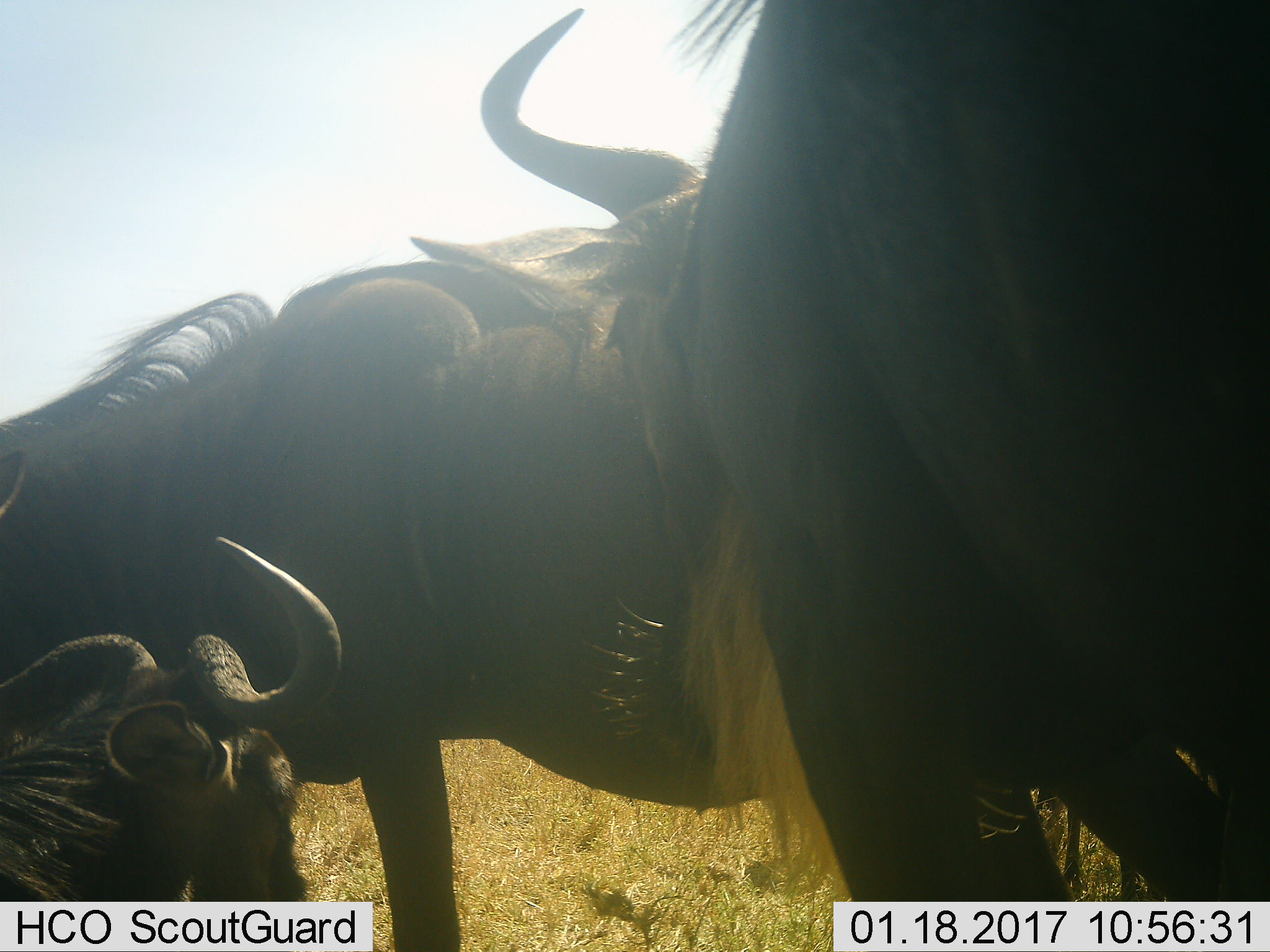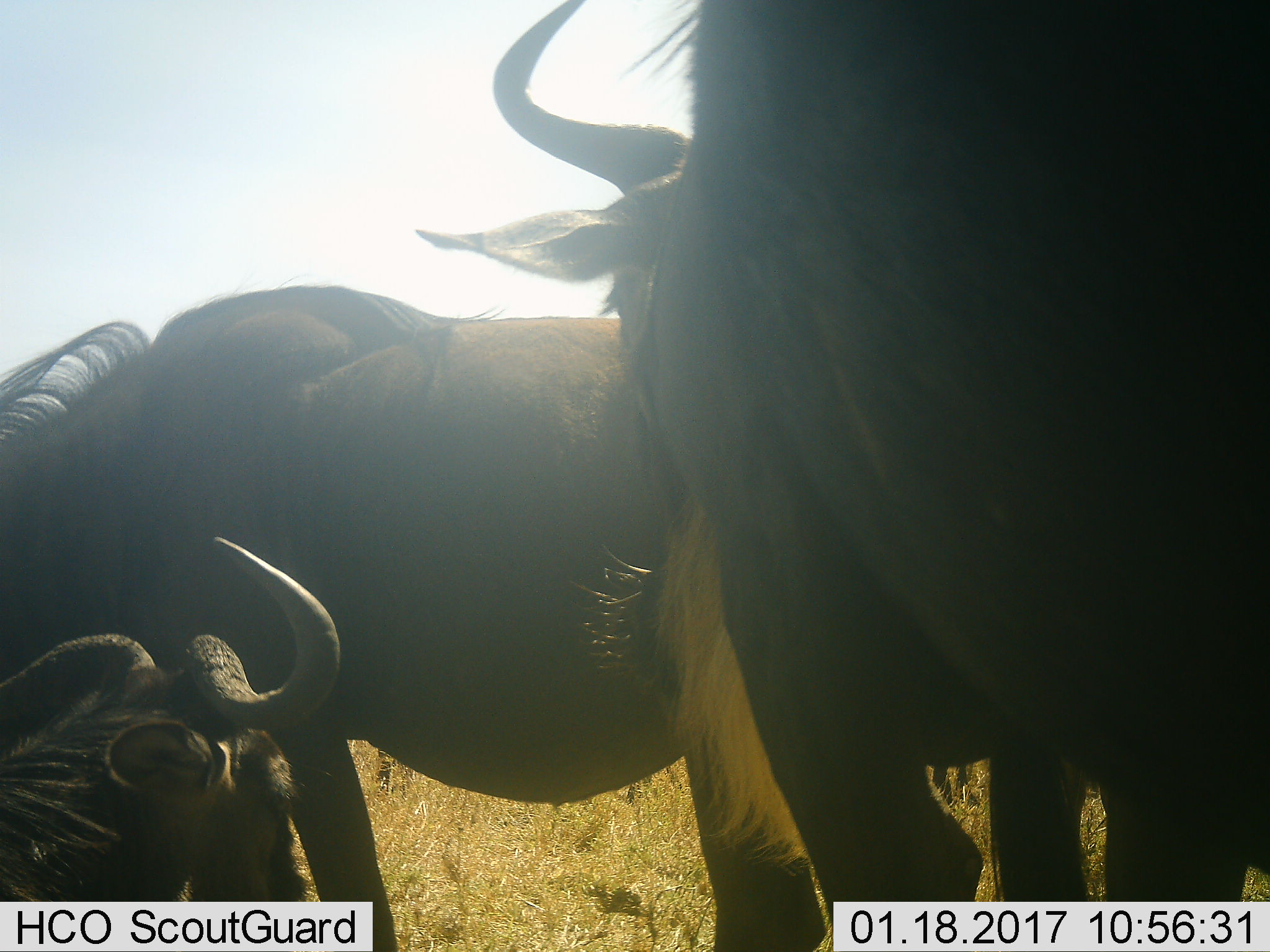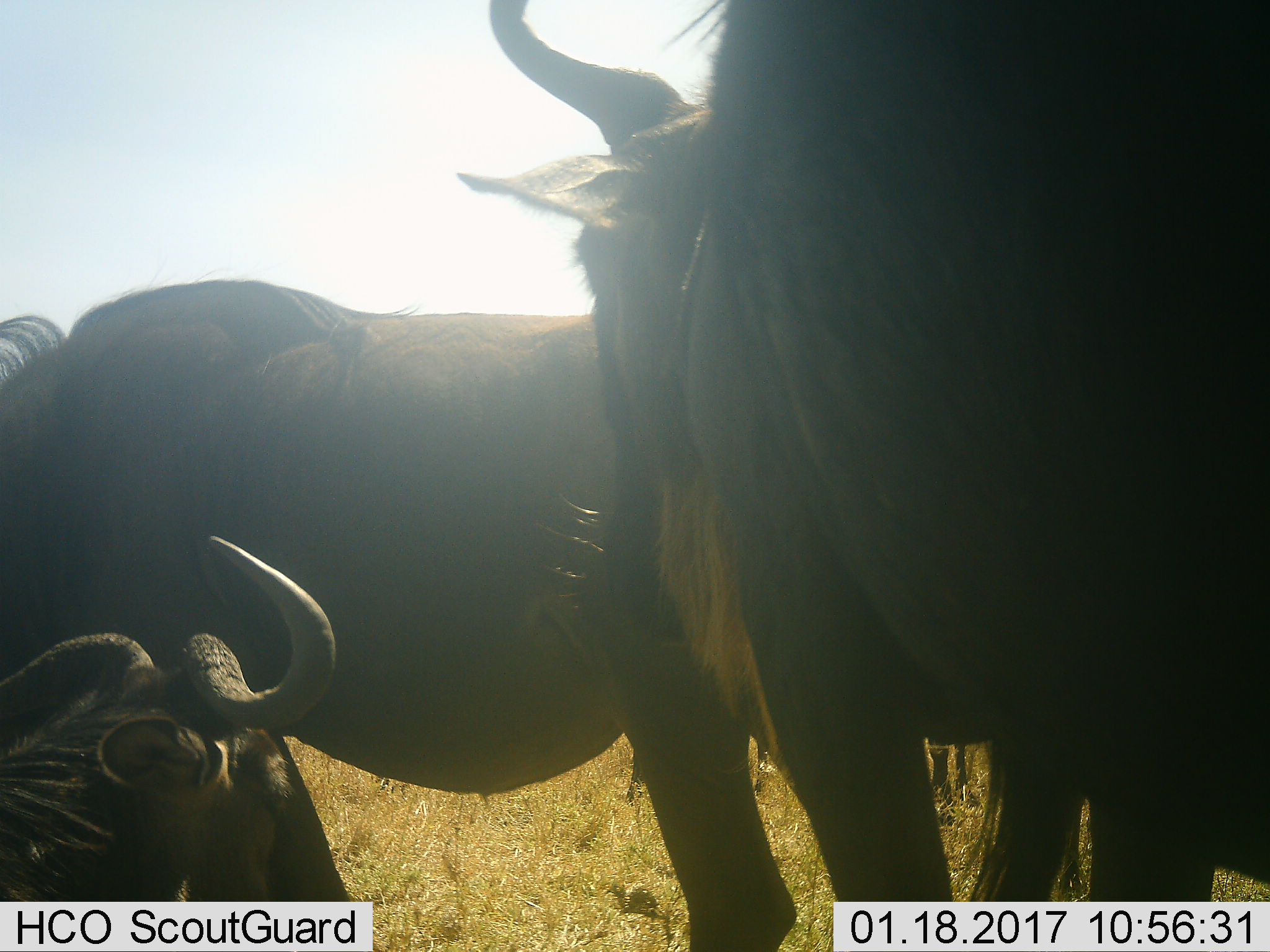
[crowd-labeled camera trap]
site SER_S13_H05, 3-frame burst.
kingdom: Animalia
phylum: Chordata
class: Mammalia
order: Artiodactyla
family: Bovidae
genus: Connochaetes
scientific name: Connochaetes taurinus taurinus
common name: blue wildebeest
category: wildebeestblue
Wildebeestblue (blue wildebeest) (Connochaetes taurinus taurinus), count 4. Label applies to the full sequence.